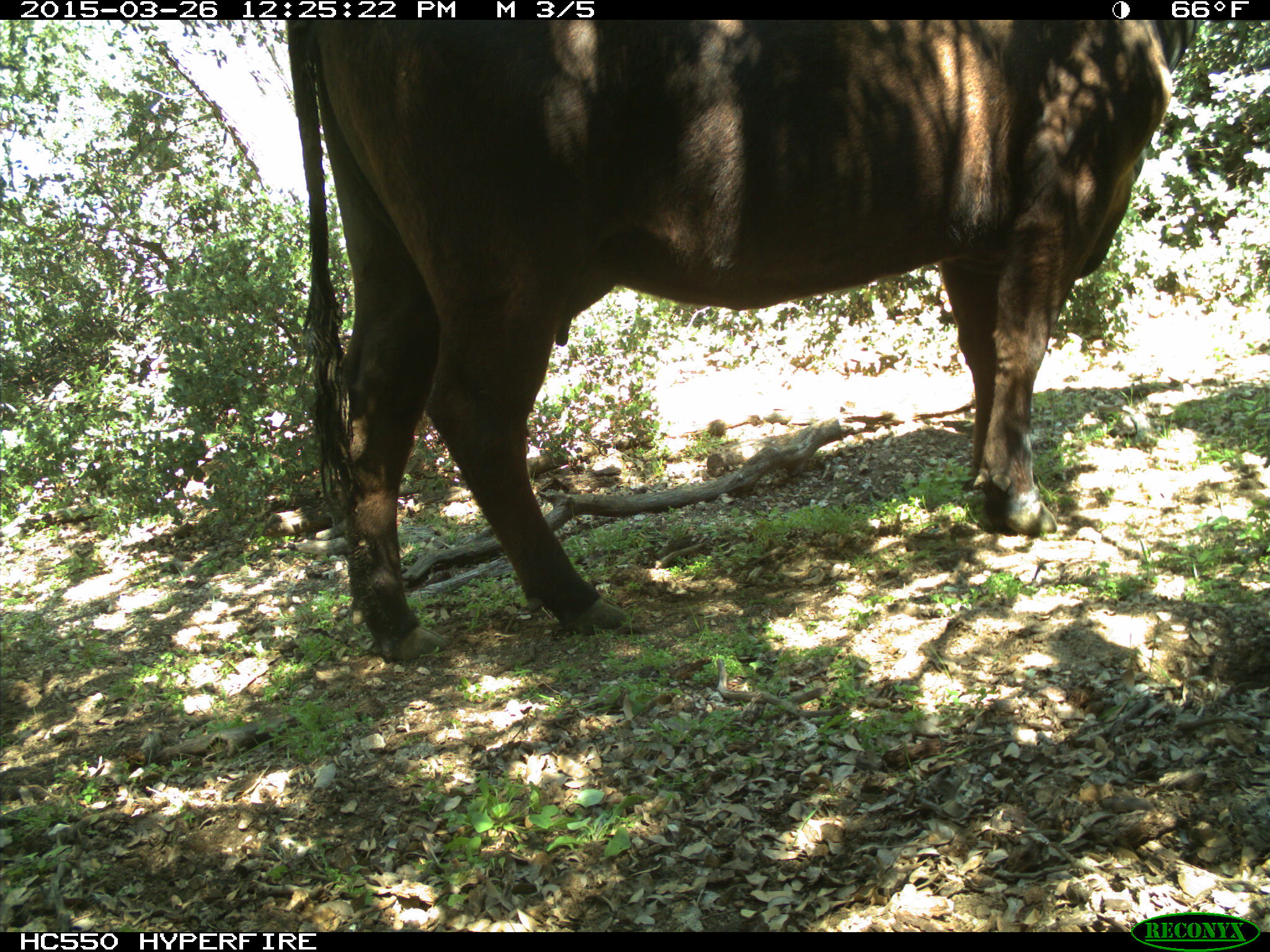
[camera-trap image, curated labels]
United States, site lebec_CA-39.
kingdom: Animalia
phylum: Chordata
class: Mammalia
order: Artiodactyla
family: Bovidae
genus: Bos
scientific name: Bos taurus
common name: domestic cow